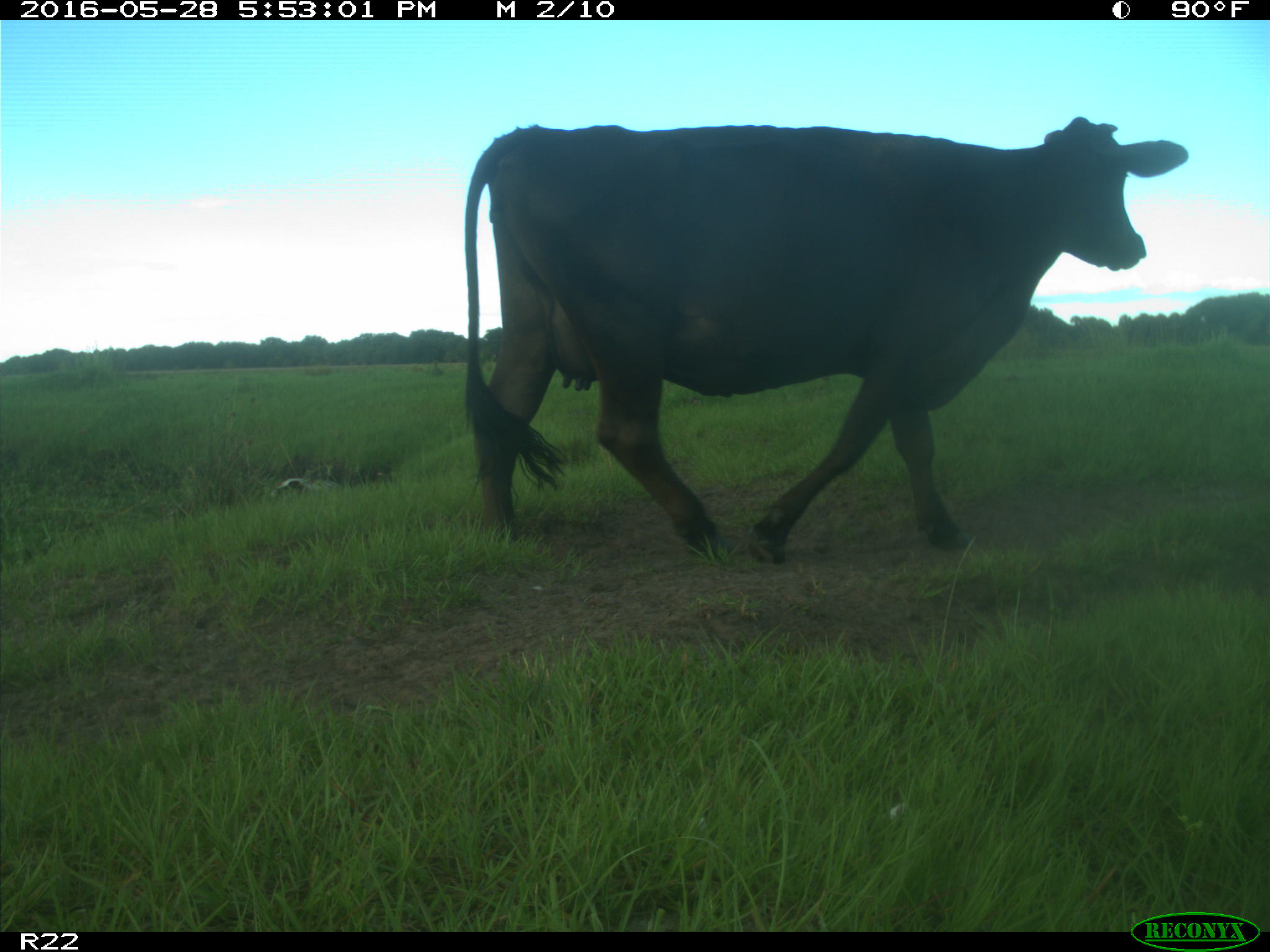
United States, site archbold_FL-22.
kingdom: Animalia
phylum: Chordata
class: Mammalia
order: Artiodactyla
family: Bovidae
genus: Bos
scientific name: Bos taurus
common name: domestic cow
Bos taurus (domestic cow).